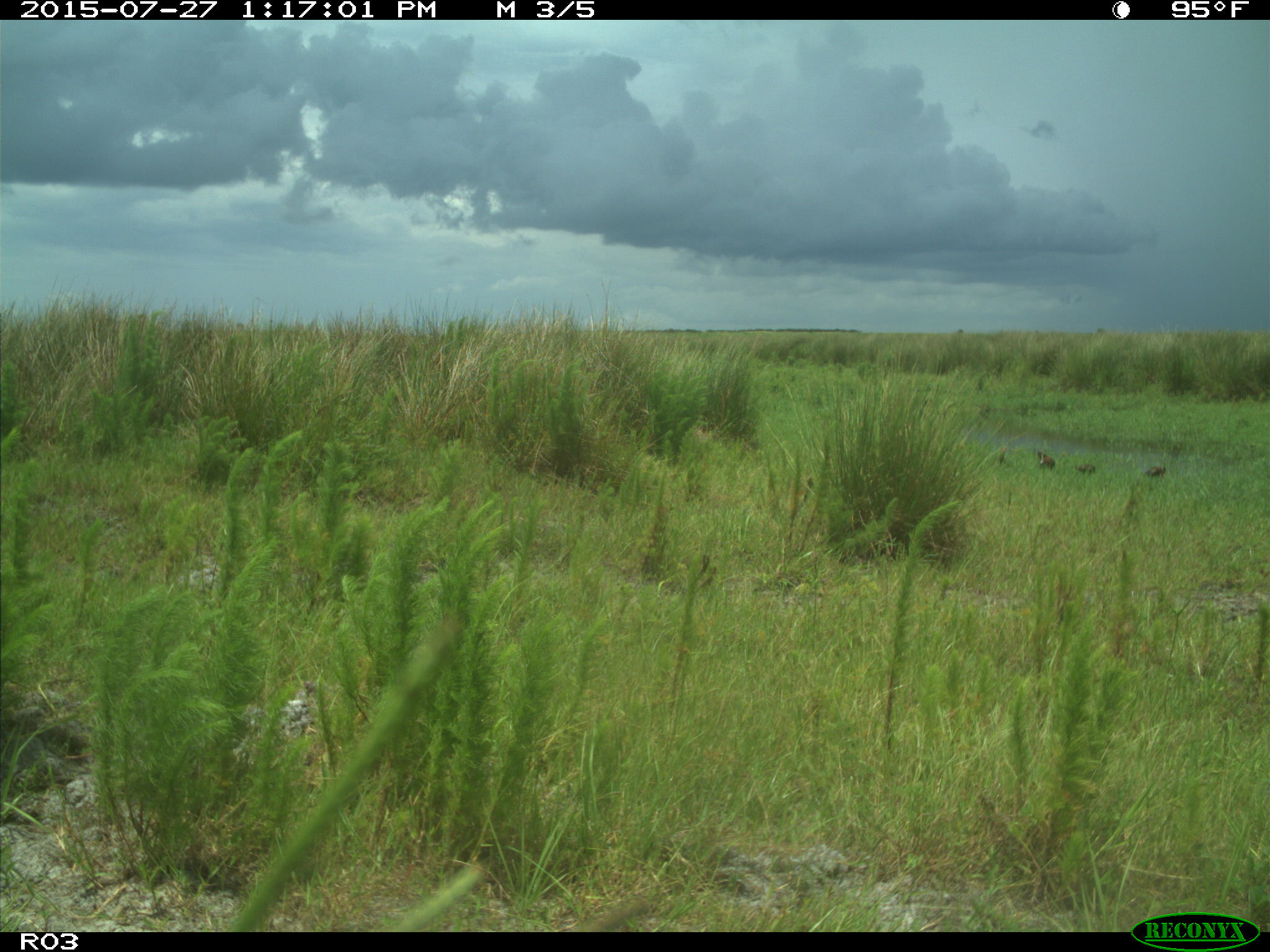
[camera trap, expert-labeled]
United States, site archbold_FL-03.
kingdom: Animalia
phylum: Chordata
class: Aves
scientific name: Aves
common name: birds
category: unidentified bird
Unidentified bird (birds) (Aves).